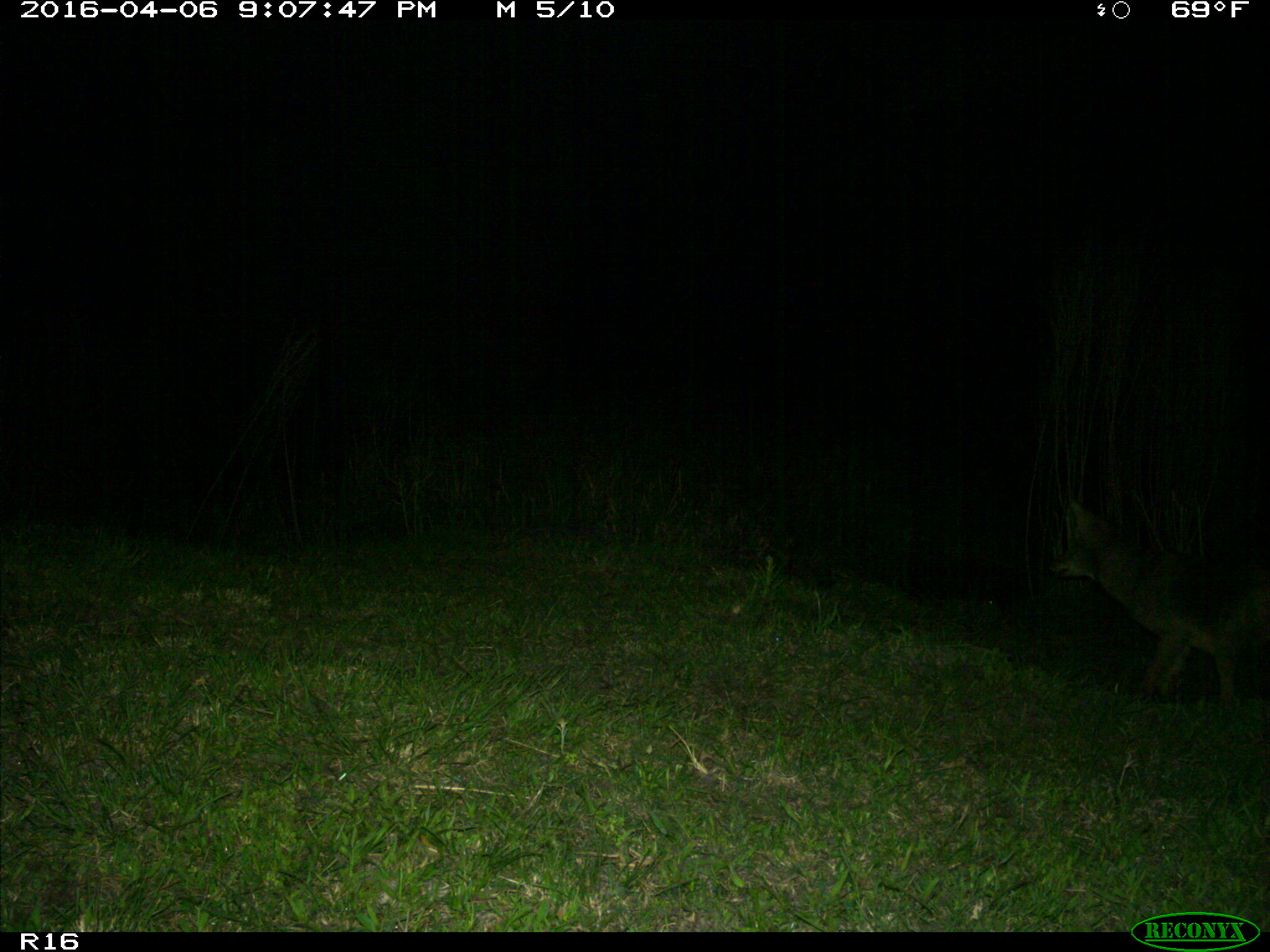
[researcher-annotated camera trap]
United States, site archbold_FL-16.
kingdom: Animalia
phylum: Chordata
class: Mammalia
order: Carnivora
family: Canidae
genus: Canis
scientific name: Canis latrans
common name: coyote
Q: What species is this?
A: Canis latrans (coyote).